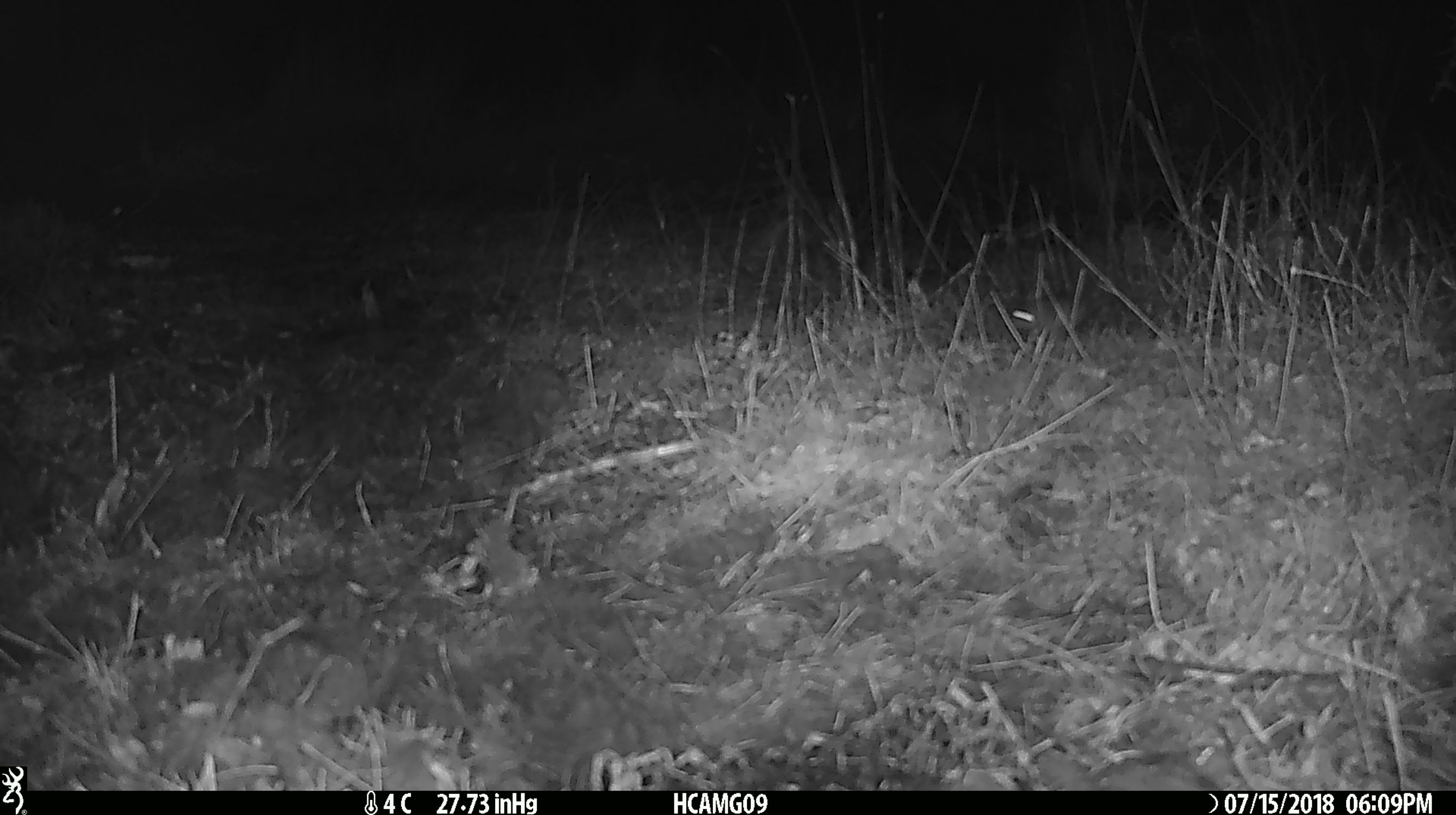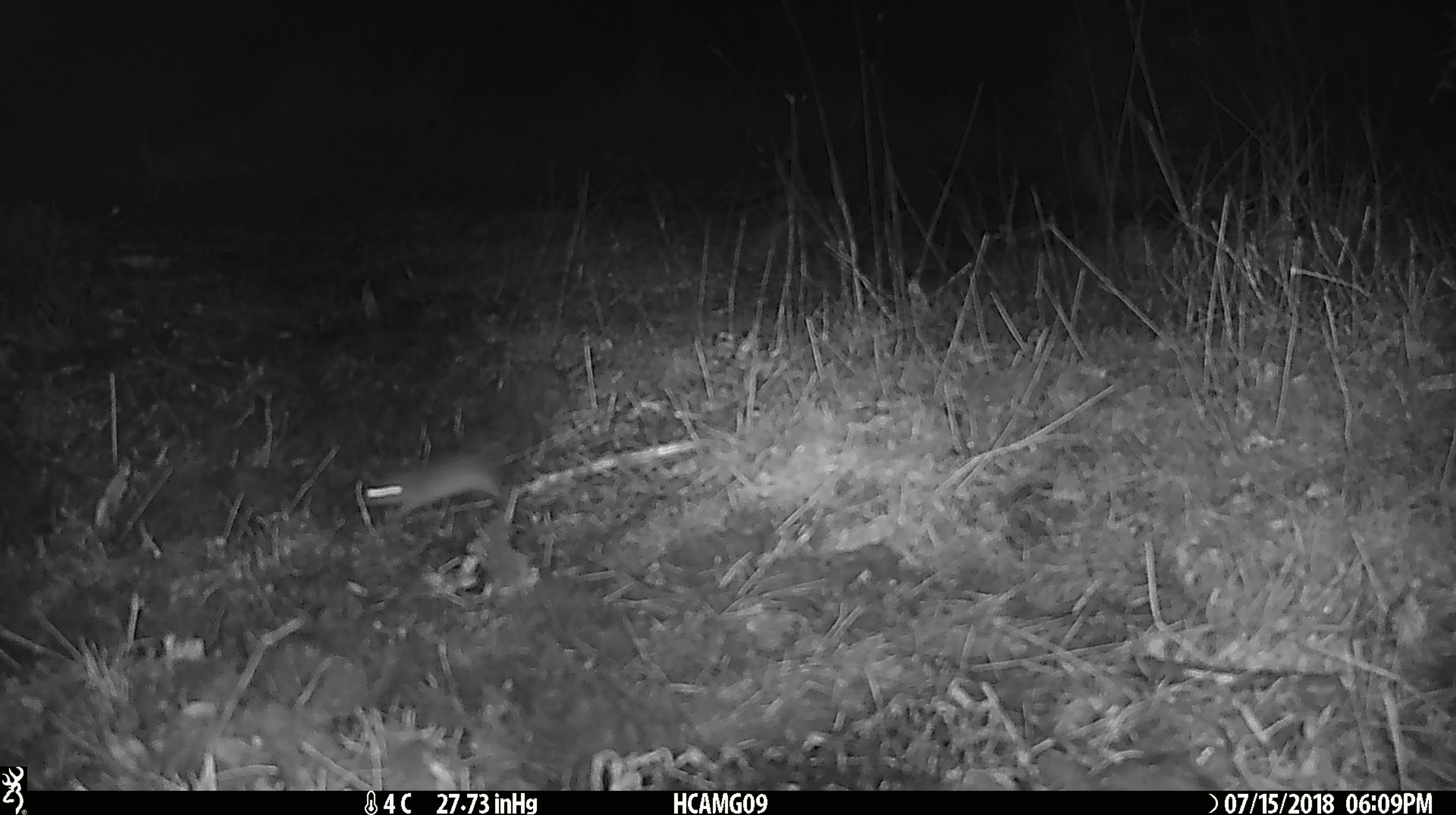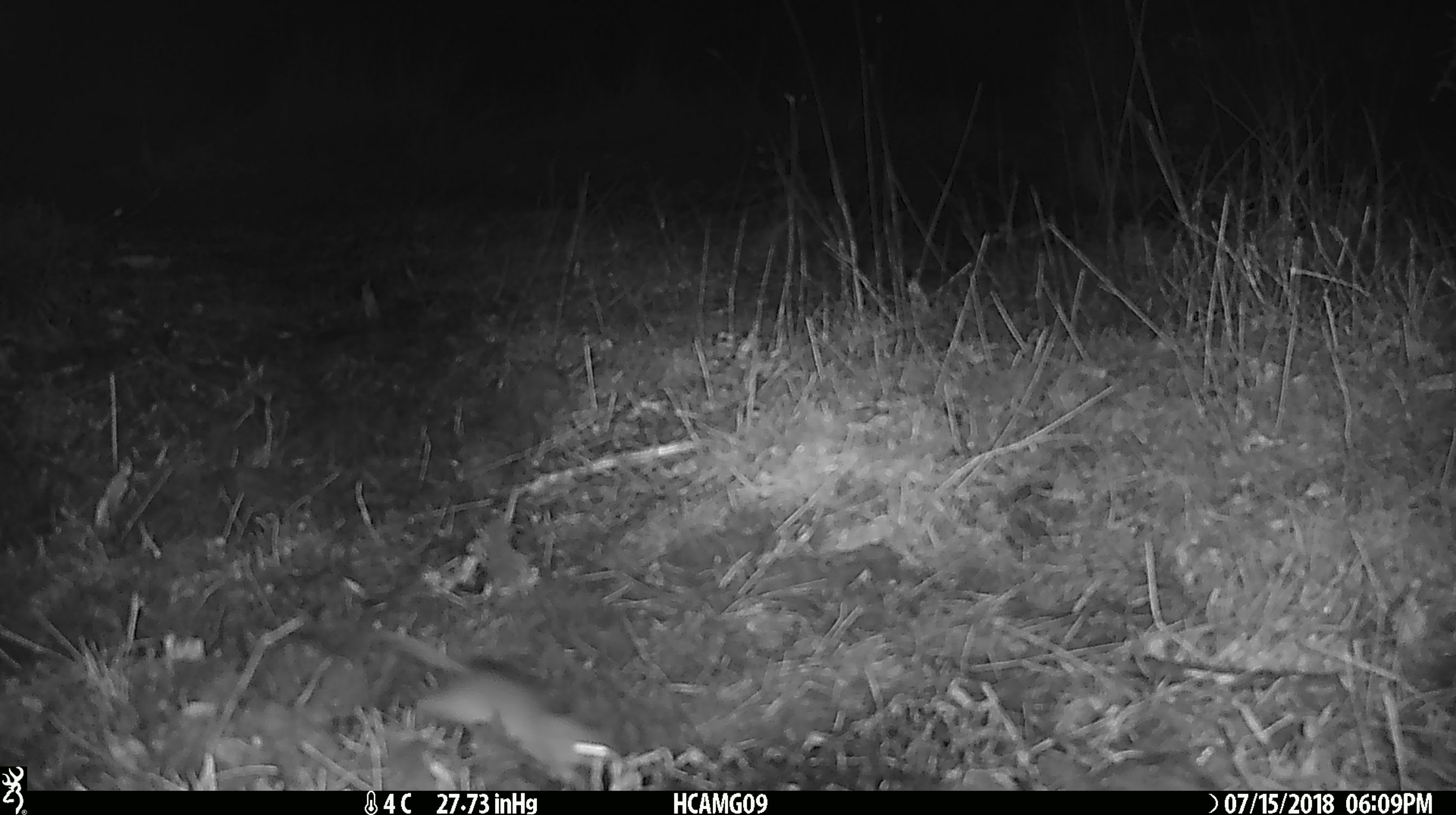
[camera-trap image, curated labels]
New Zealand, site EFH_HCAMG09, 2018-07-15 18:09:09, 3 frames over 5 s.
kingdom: Animalia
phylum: Chordata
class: Mammalia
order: Rodentia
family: Muridae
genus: Mus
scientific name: Mus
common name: mouse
Mouse (Mus).